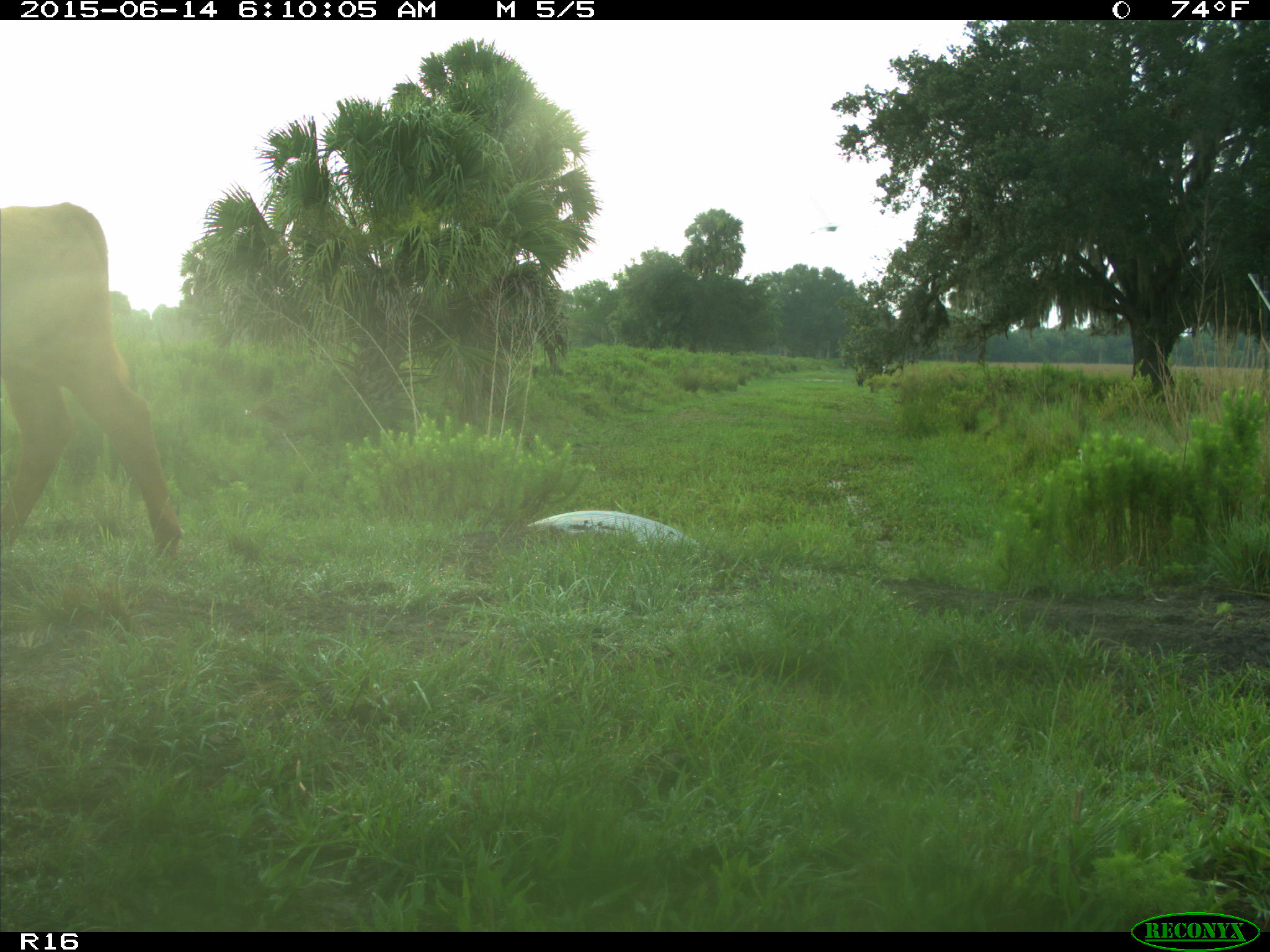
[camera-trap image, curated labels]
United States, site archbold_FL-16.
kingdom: Animalia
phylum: Chordata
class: Mammalia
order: Artiodactyla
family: Bovidae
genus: Bos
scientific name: Bos taurus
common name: domestic cow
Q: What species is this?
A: Bos taurus (domestic cow).